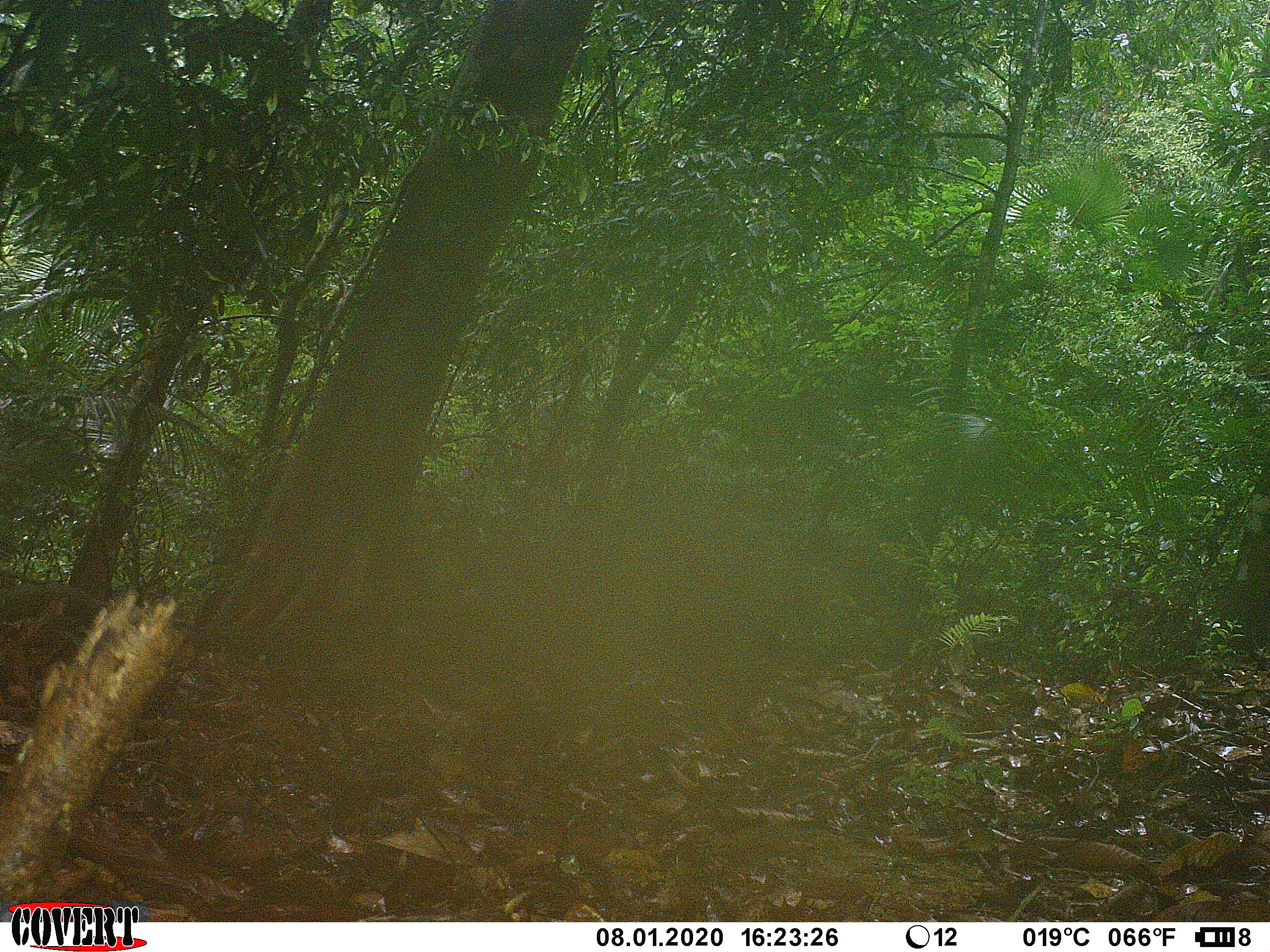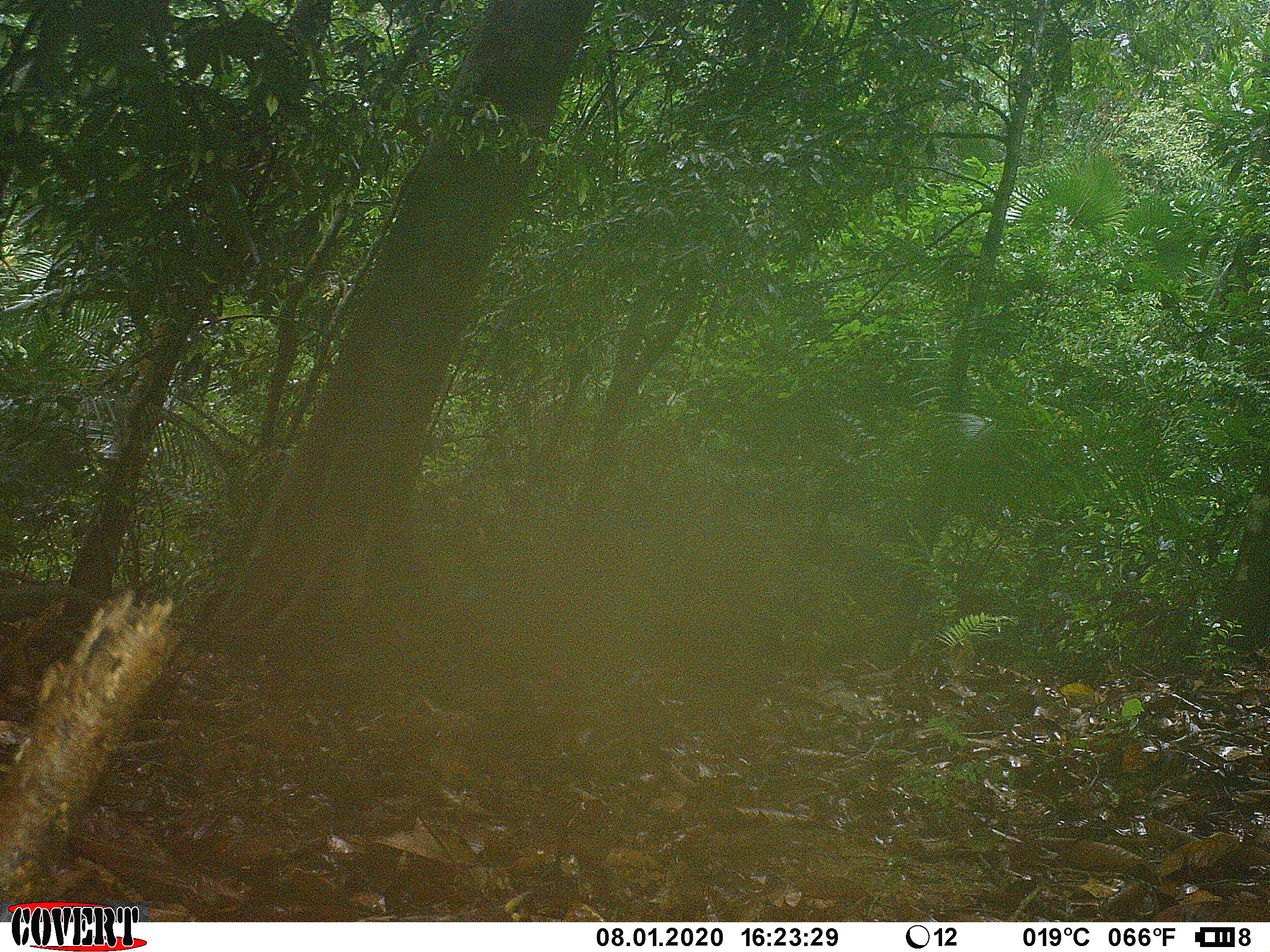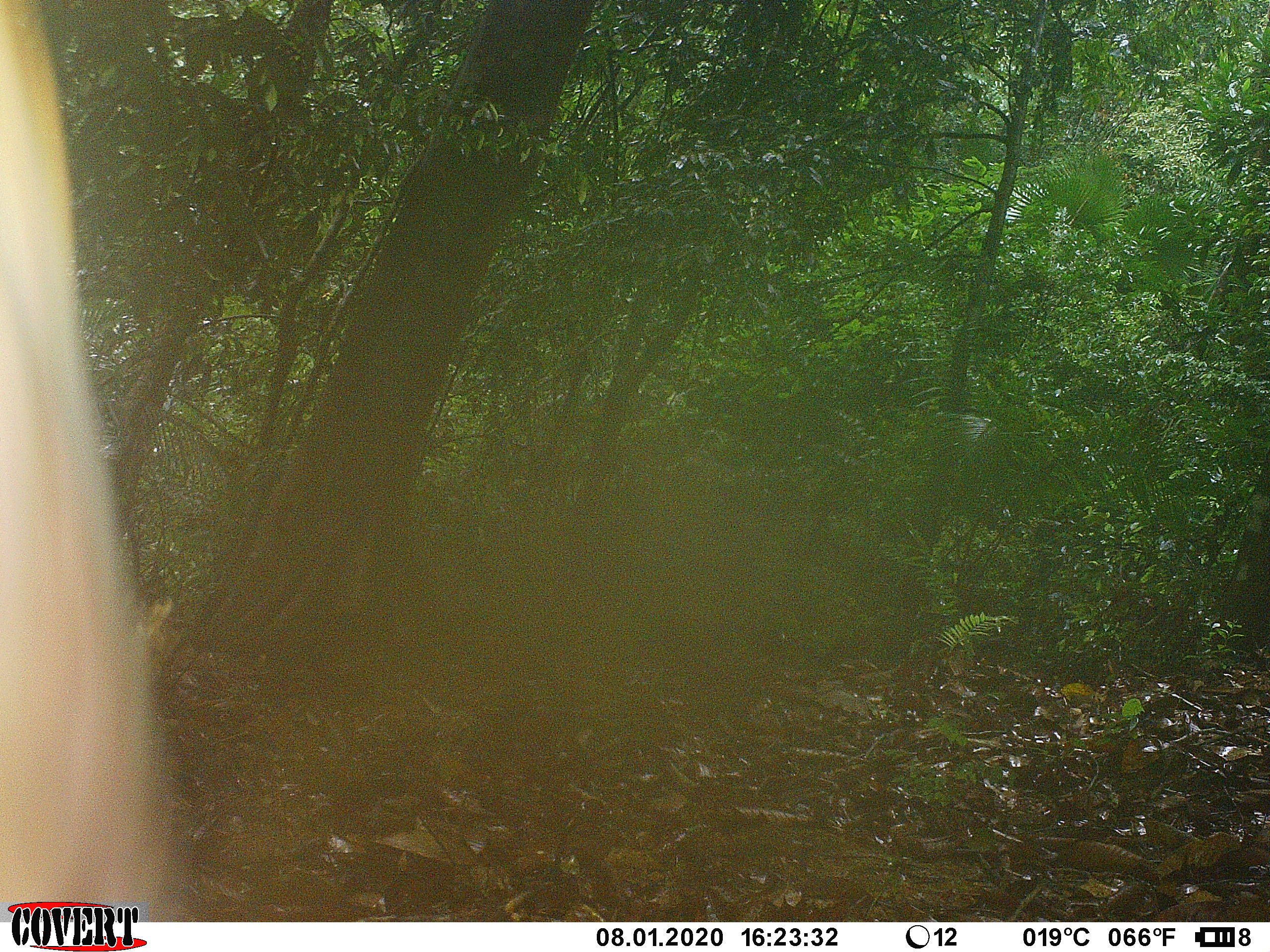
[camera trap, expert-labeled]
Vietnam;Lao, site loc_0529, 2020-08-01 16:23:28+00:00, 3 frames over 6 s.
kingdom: Animalia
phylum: Chordata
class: Mammalia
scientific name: Mammalia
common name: mammal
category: unidentified mammal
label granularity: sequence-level